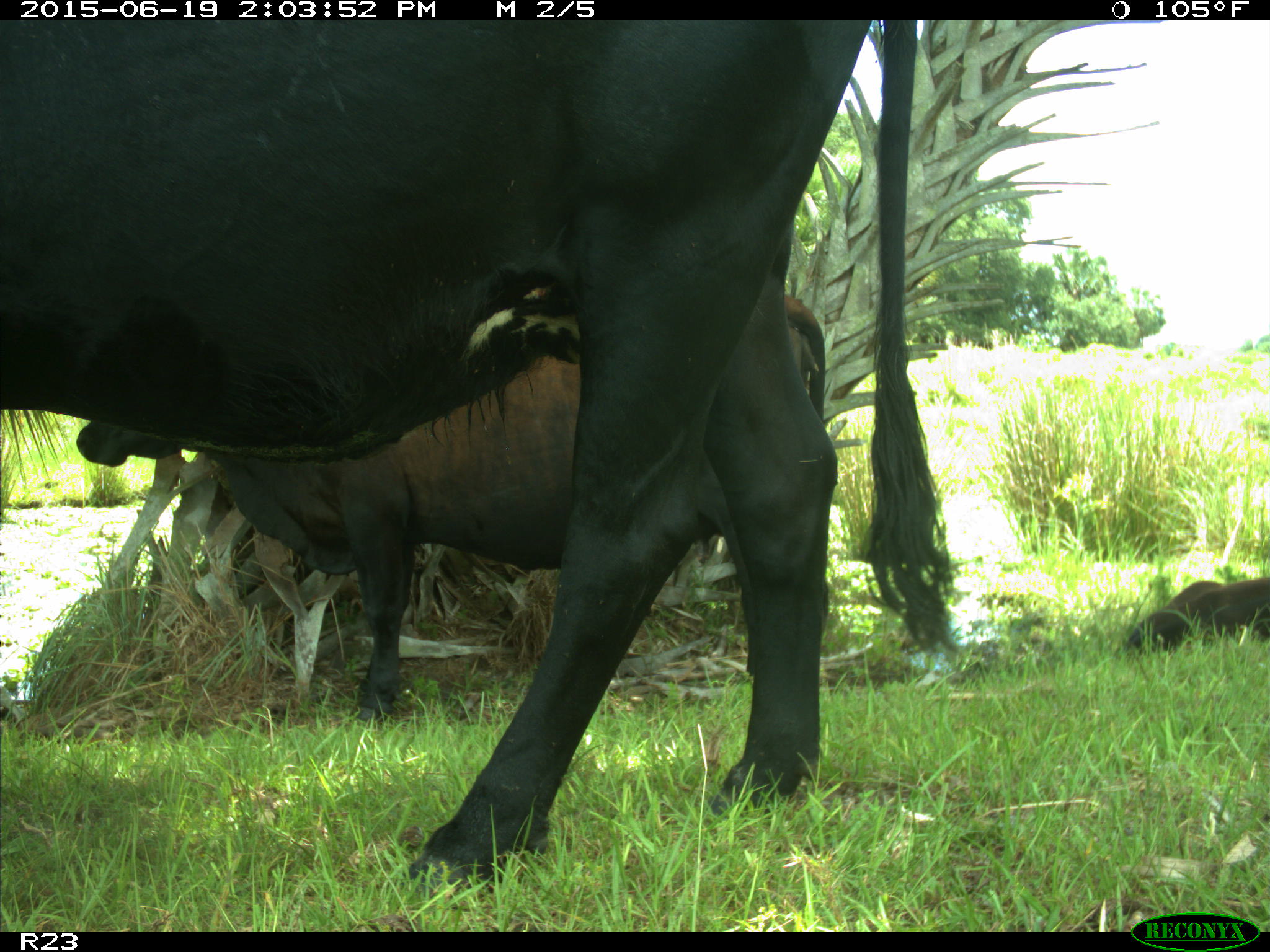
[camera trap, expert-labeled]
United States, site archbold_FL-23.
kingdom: Animalia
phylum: Chordata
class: Aves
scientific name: Aves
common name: birds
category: unidentified bird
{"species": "unidentified bird (birds) (Aves)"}